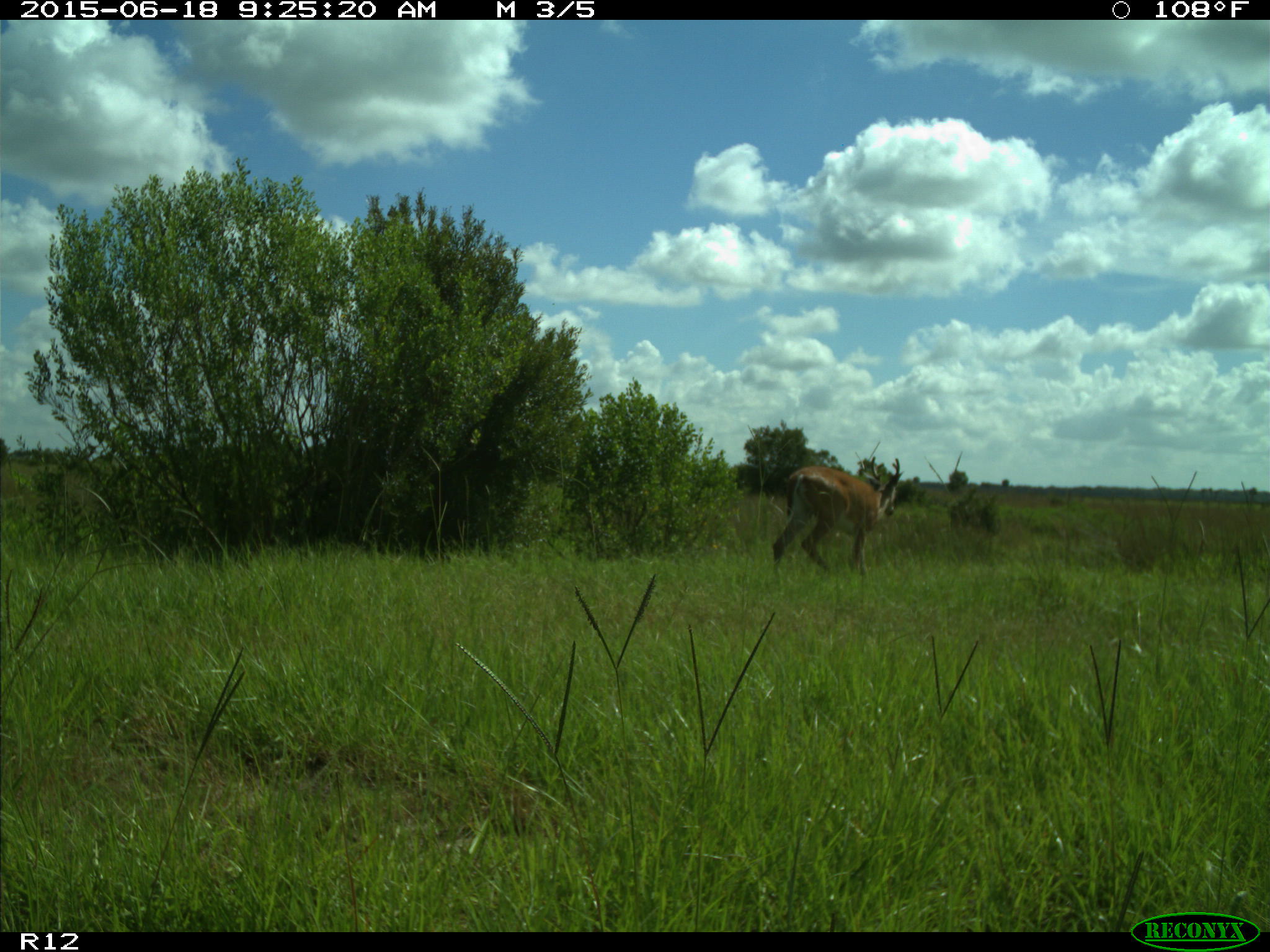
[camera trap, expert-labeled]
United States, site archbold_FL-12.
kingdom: Animalia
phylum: Chordata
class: Mammalia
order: Artiodactyla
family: Cervidae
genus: Odocoileus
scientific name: Odocoileus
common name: deer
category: unidentified deer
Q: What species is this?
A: Unidentified deer (deer) (Odocoileus).